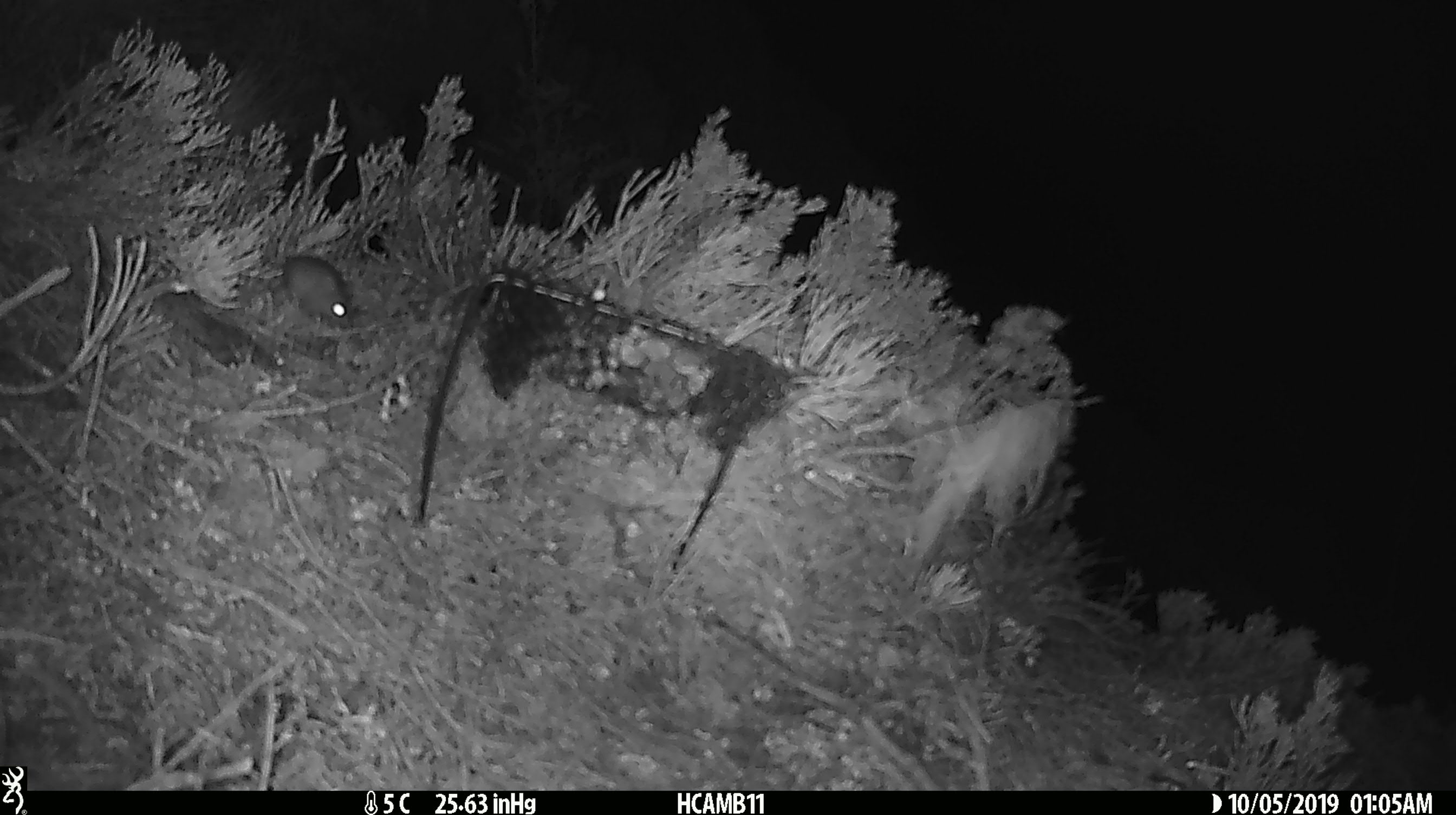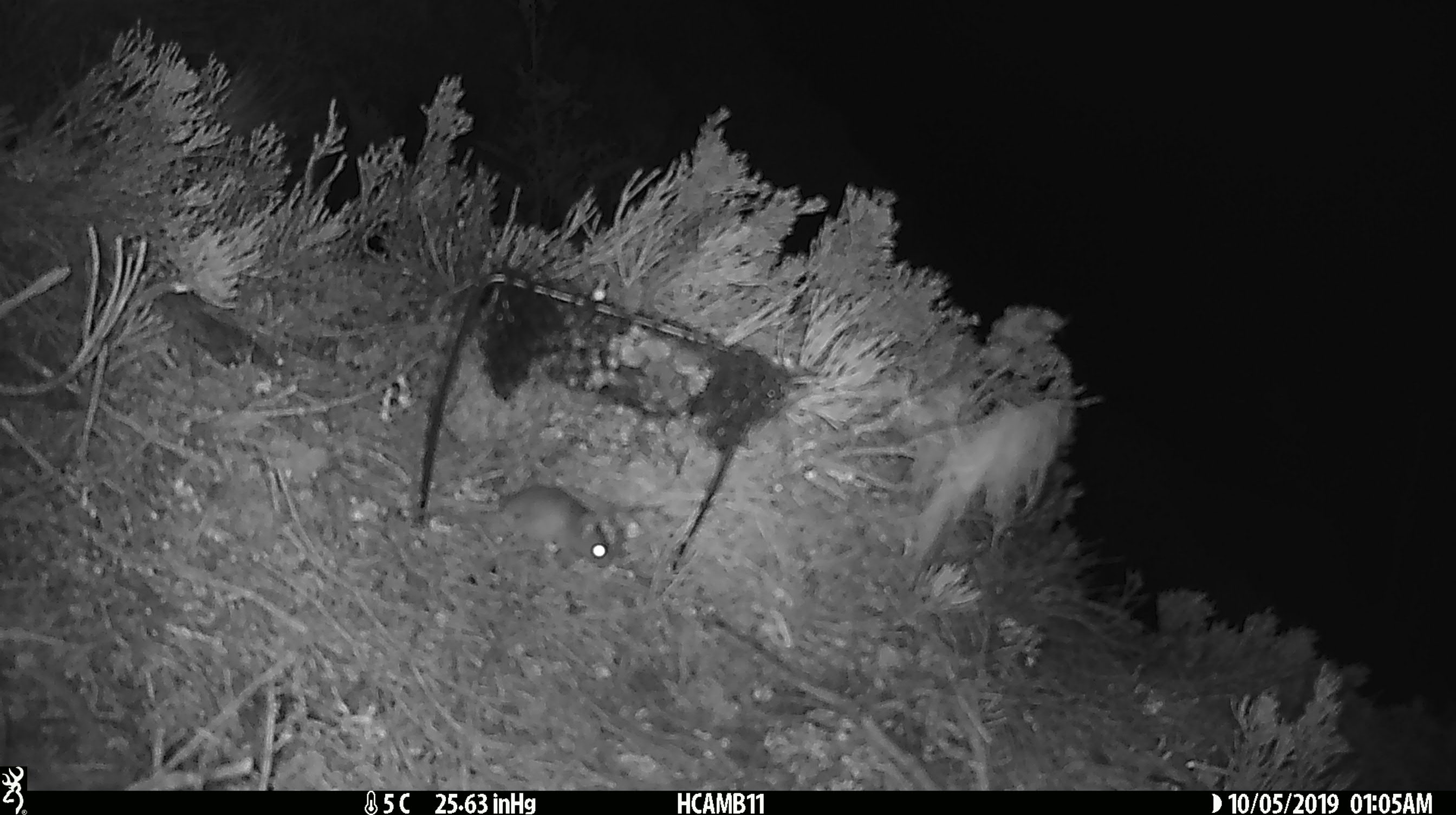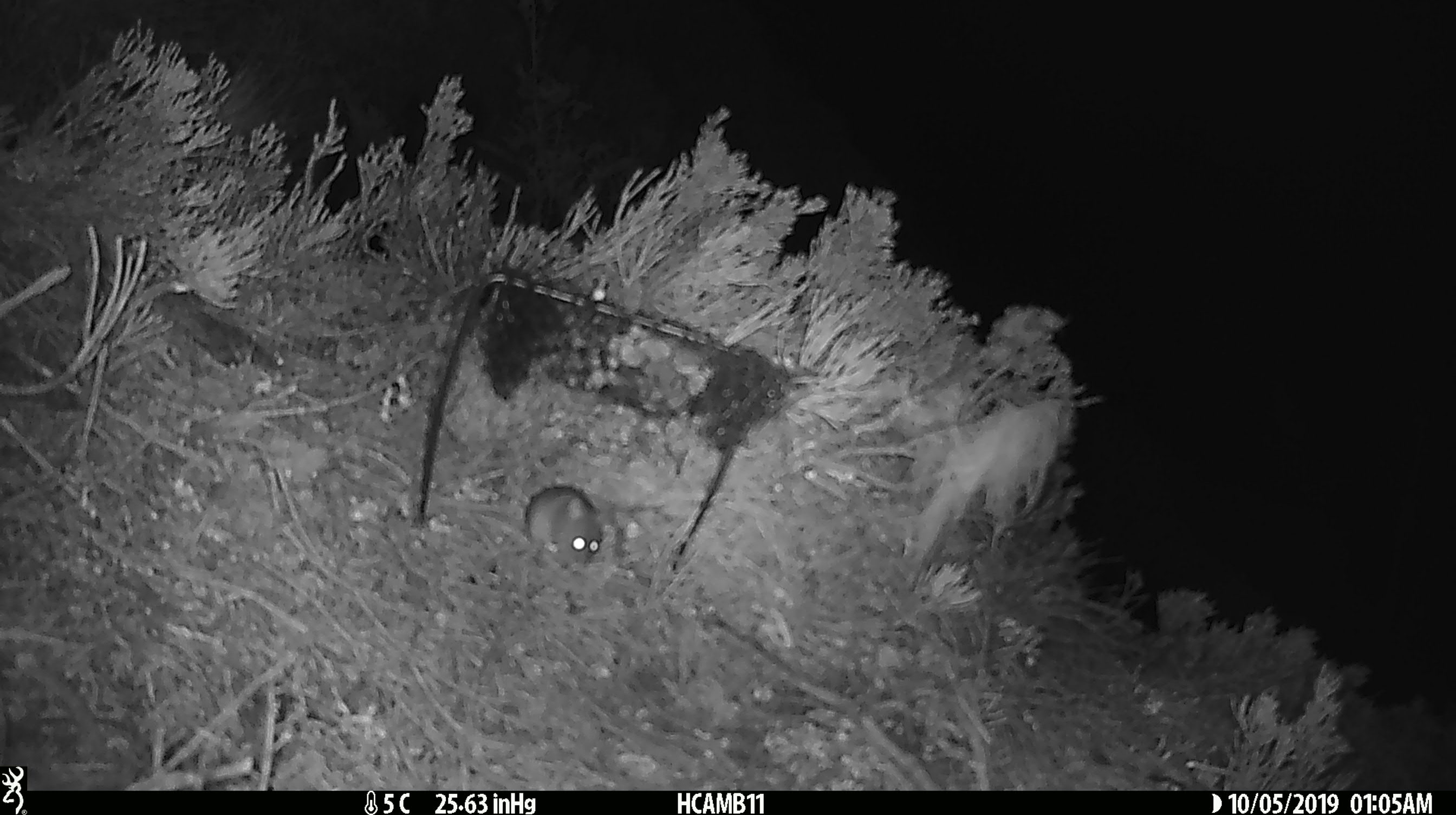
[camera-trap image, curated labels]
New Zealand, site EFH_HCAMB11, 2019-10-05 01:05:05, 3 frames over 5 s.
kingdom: Animalia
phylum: Chordata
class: Mammalia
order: Rodentia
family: Muridae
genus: Mus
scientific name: Mus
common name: mouse